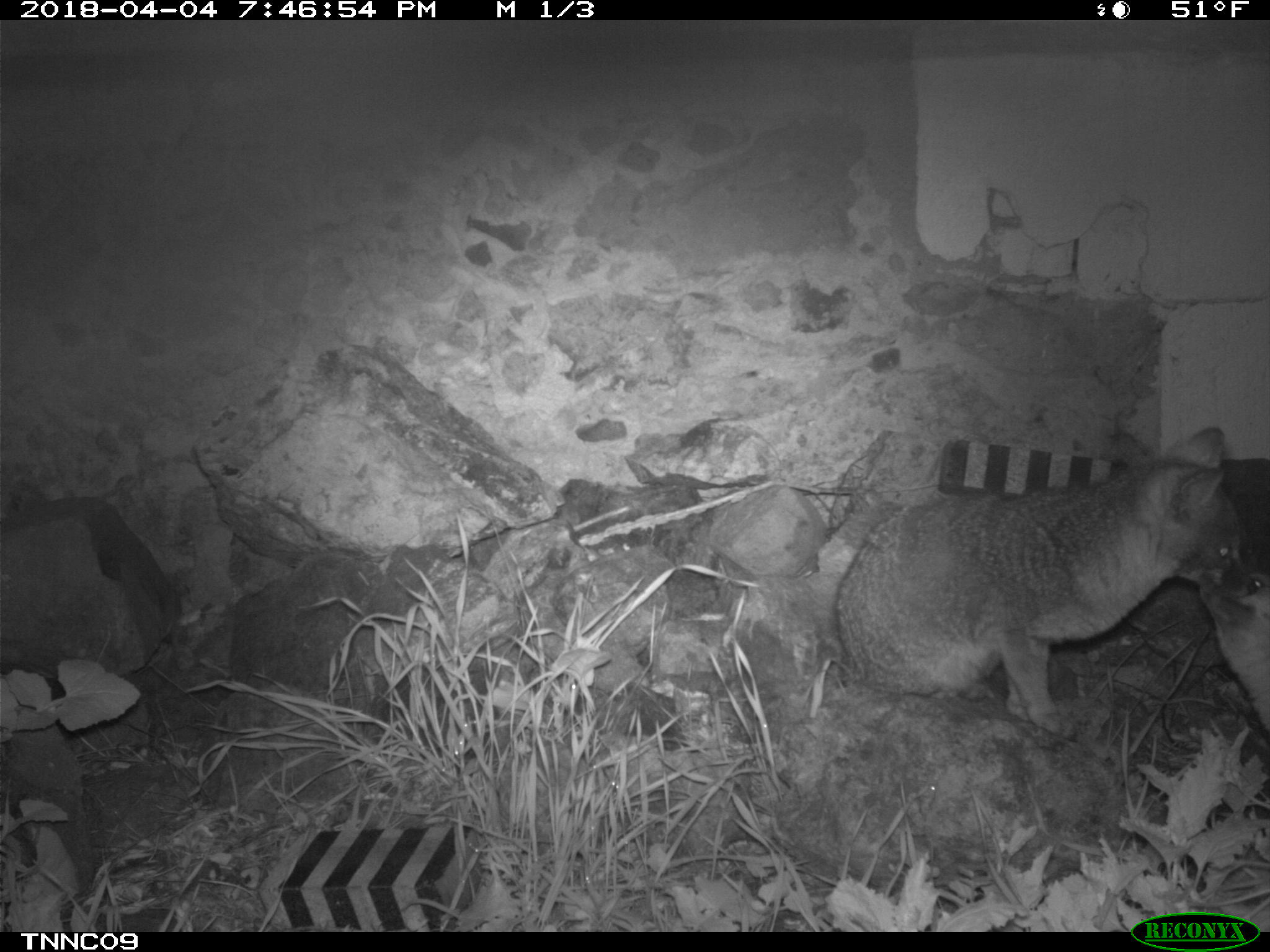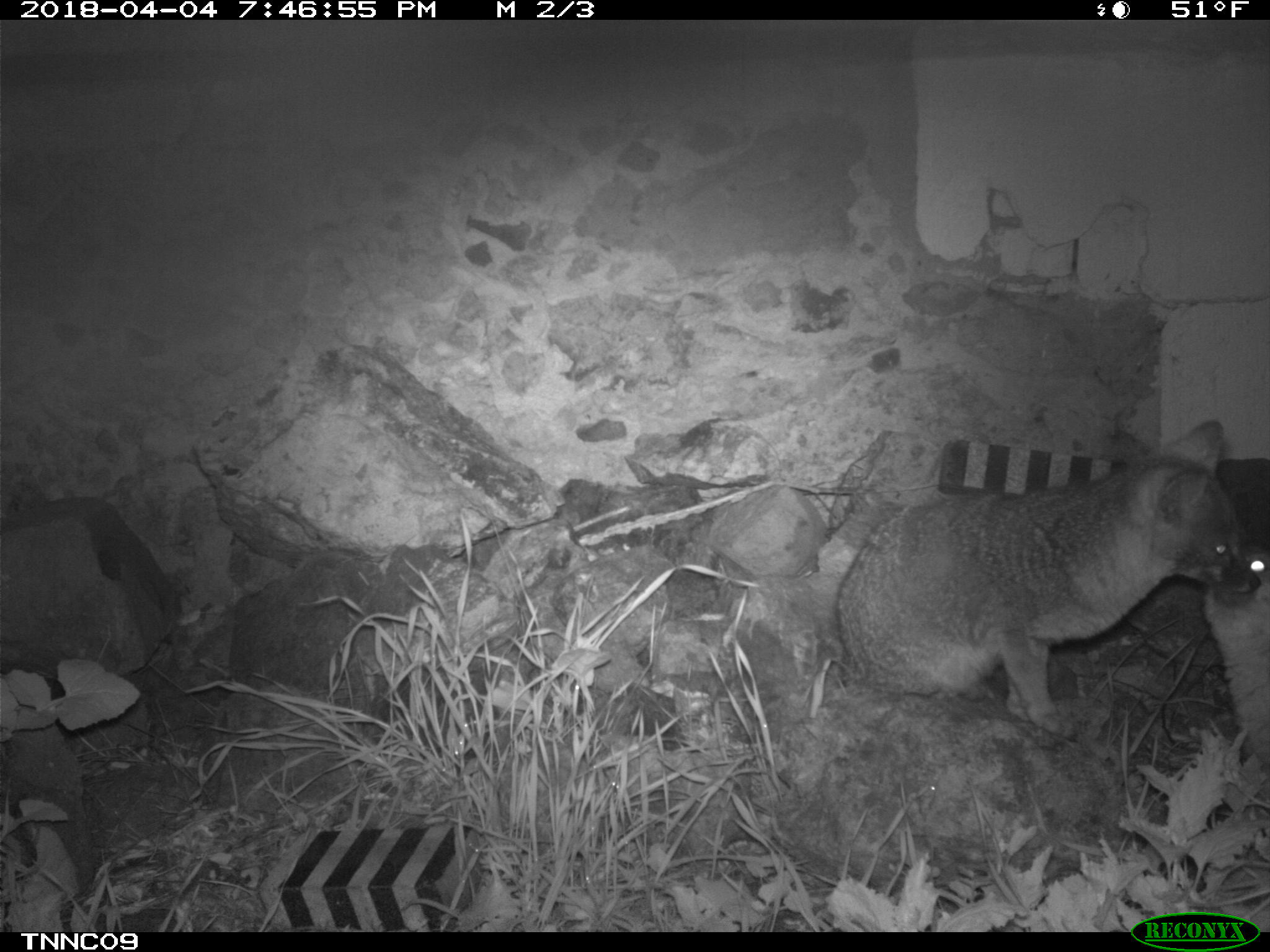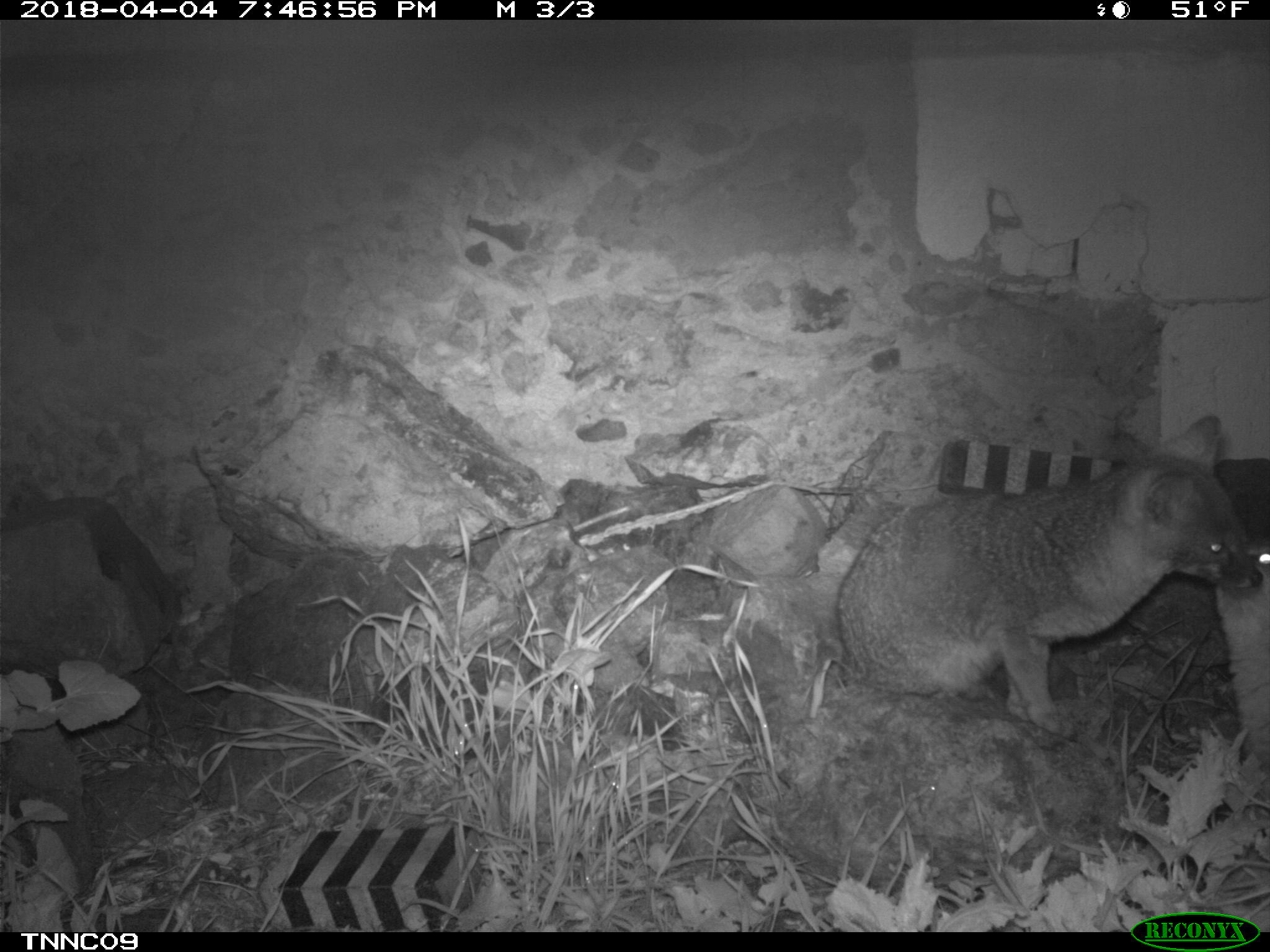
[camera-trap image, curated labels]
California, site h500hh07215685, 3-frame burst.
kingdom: Animalia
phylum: Chordata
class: Mammalia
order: Carnivora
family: Canidae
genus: Urocyon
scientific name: Urocyon littoralis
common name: island fox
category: fox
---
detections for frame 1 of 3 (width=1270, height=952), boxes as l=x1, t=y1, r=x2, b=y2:
fox: l=838, t=425, r=1269, b=734; l=1199, t=567, r=1269, b=740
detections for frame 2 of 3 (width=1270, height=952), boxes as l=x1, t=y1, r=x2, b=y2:
fox: l=833, t=420, r=1262, b=738; l=1202, t=542, r=1269, b=777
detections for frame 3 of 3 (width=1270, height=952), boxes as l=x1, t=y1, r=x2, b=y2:
fox: l=835, t=415, r=1262, b=731; l=1108, t=431, r=1269, b=774